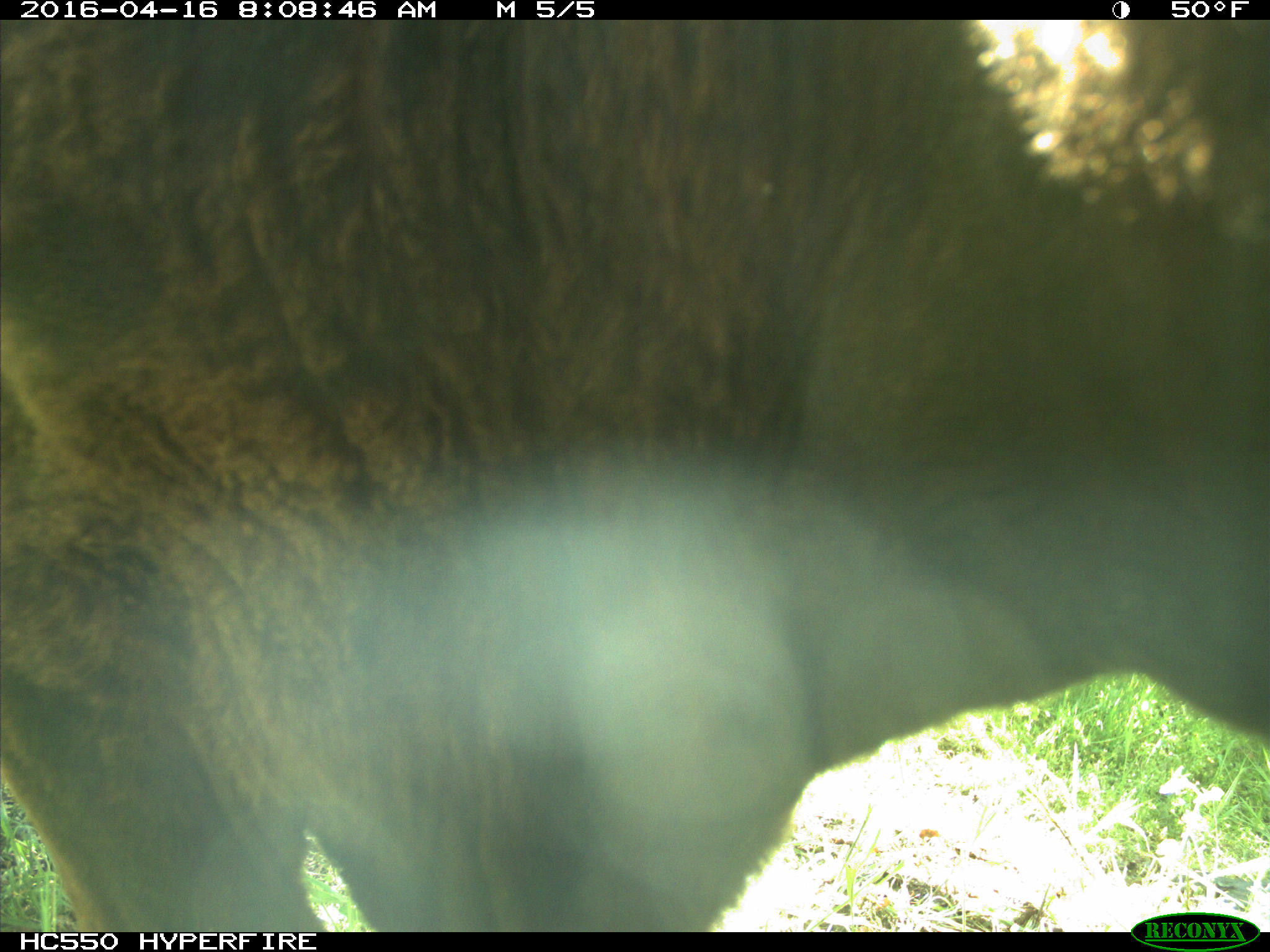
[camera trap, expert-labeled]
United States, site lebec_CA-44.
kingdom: Animalia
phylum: Chordata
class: Mammalia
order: Artiodactyla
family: Bovidae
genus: Bos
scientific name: Bos taurus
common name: domestic cow